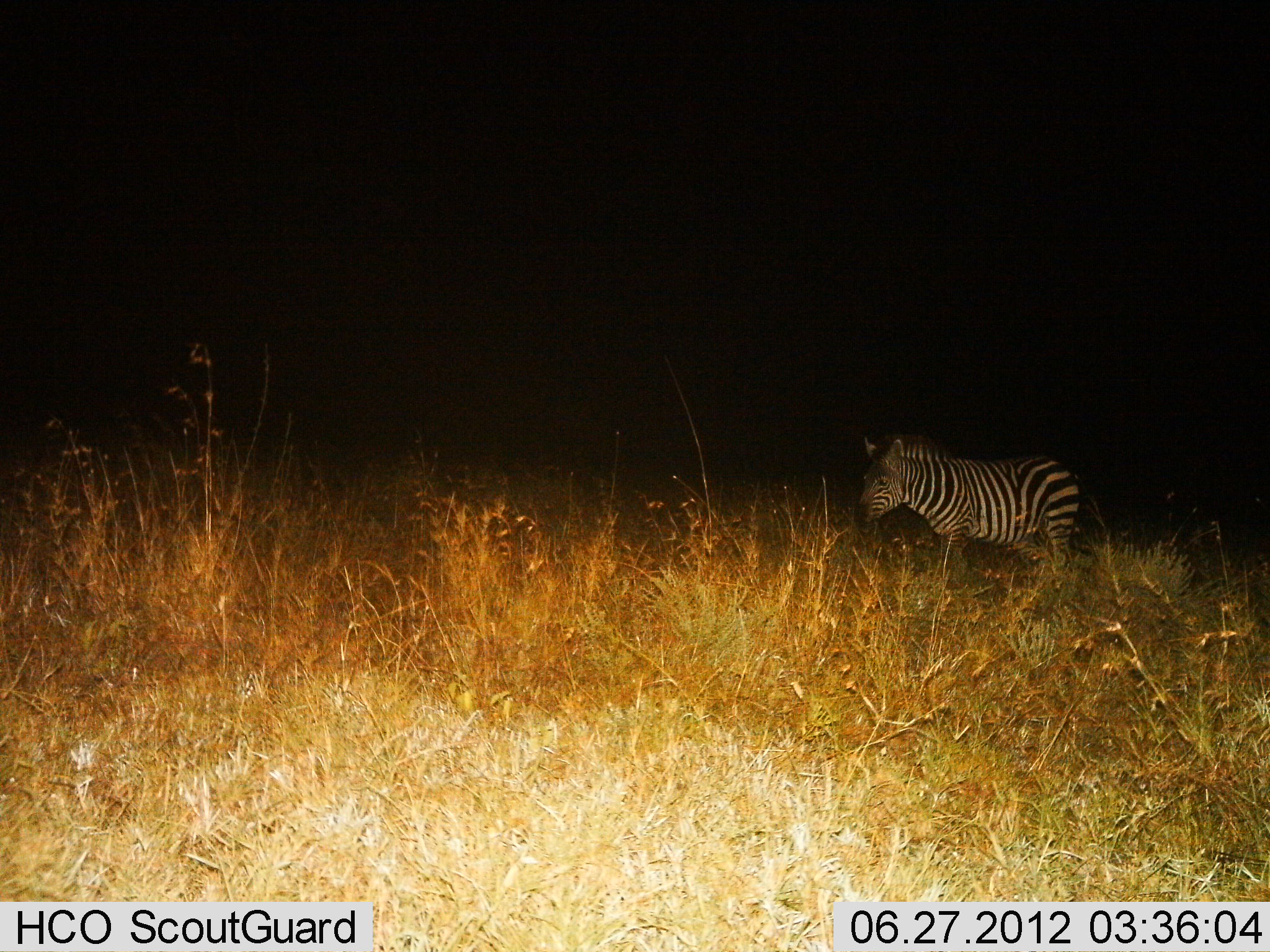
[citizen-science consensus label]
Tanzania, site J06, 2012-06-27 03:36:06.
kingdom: Animalia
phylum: Chordata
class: Mammalia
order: Perissodactyla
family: Equidae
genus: Equus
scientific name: Equus quagga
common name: plains zebra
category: zebra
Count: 1.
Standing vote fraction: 50%.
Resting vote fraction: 0%.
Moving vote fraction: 50%.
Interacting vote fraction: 0%.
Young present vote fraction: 0%.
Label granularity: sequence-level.